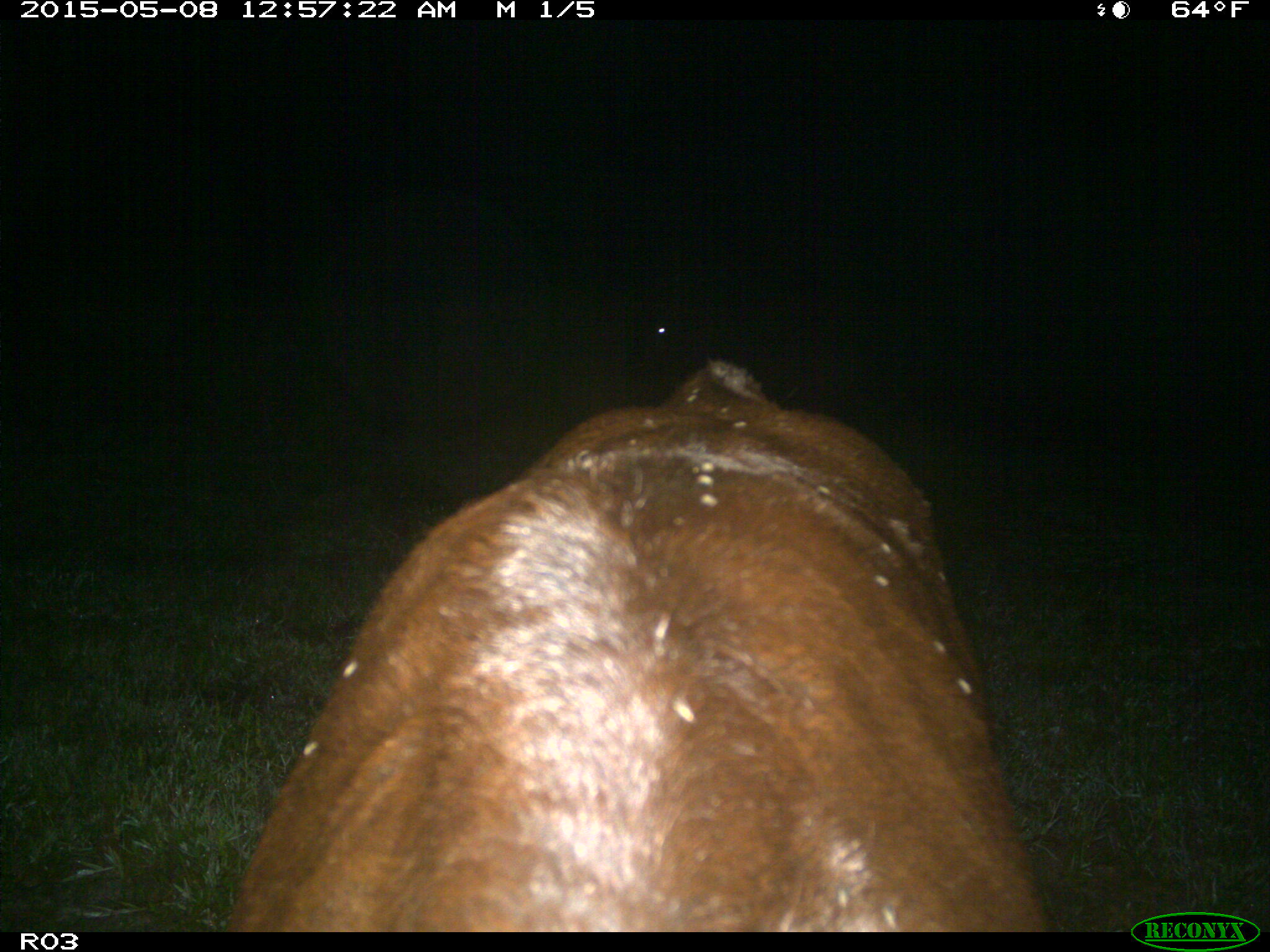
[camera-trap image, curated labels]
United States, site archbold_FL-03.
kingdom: Animalia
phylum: Chordata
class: Mammalia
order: Artiodactyla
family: Bovidae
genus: Bos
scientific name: Bos taurus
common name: domestic cow